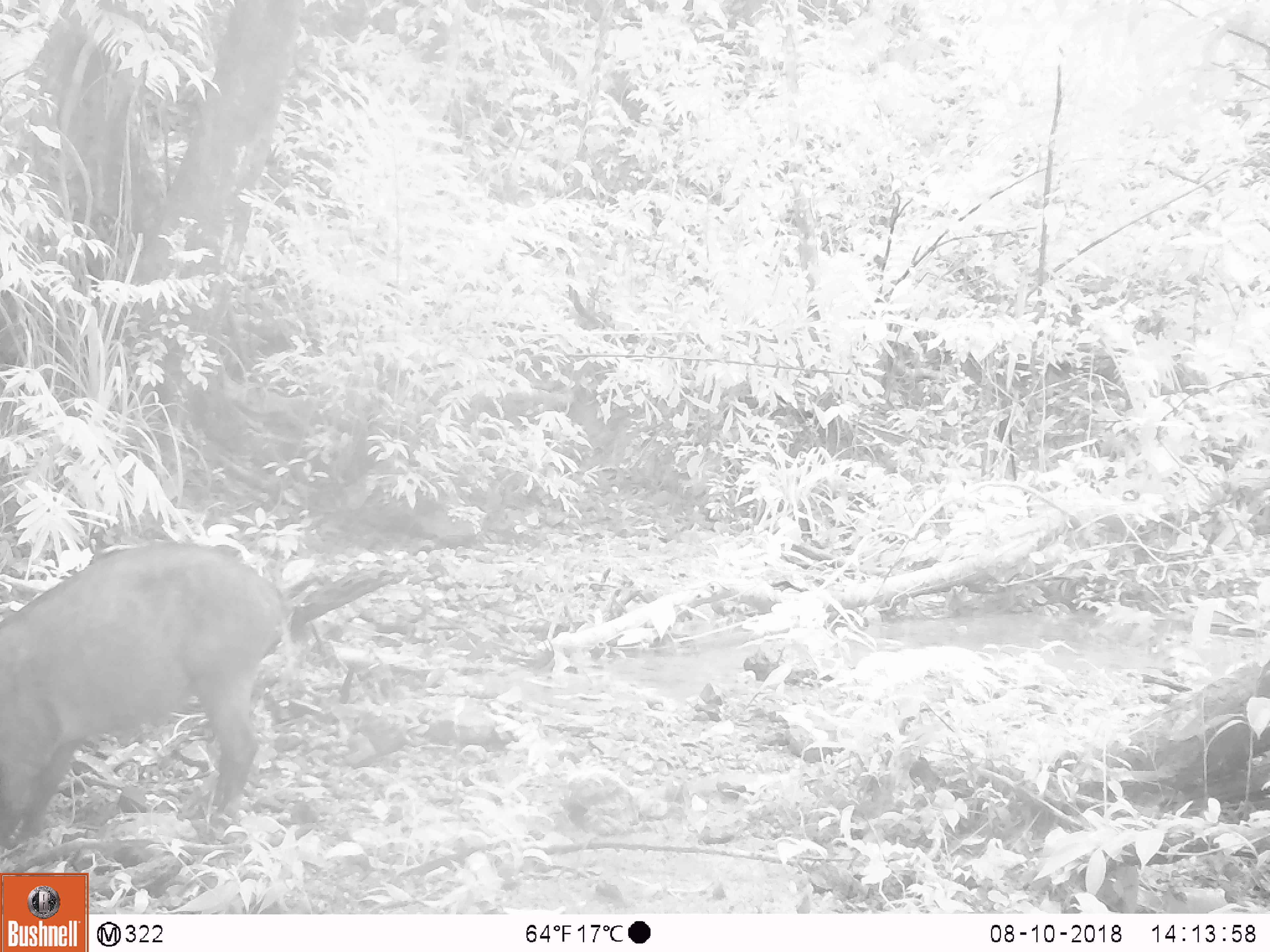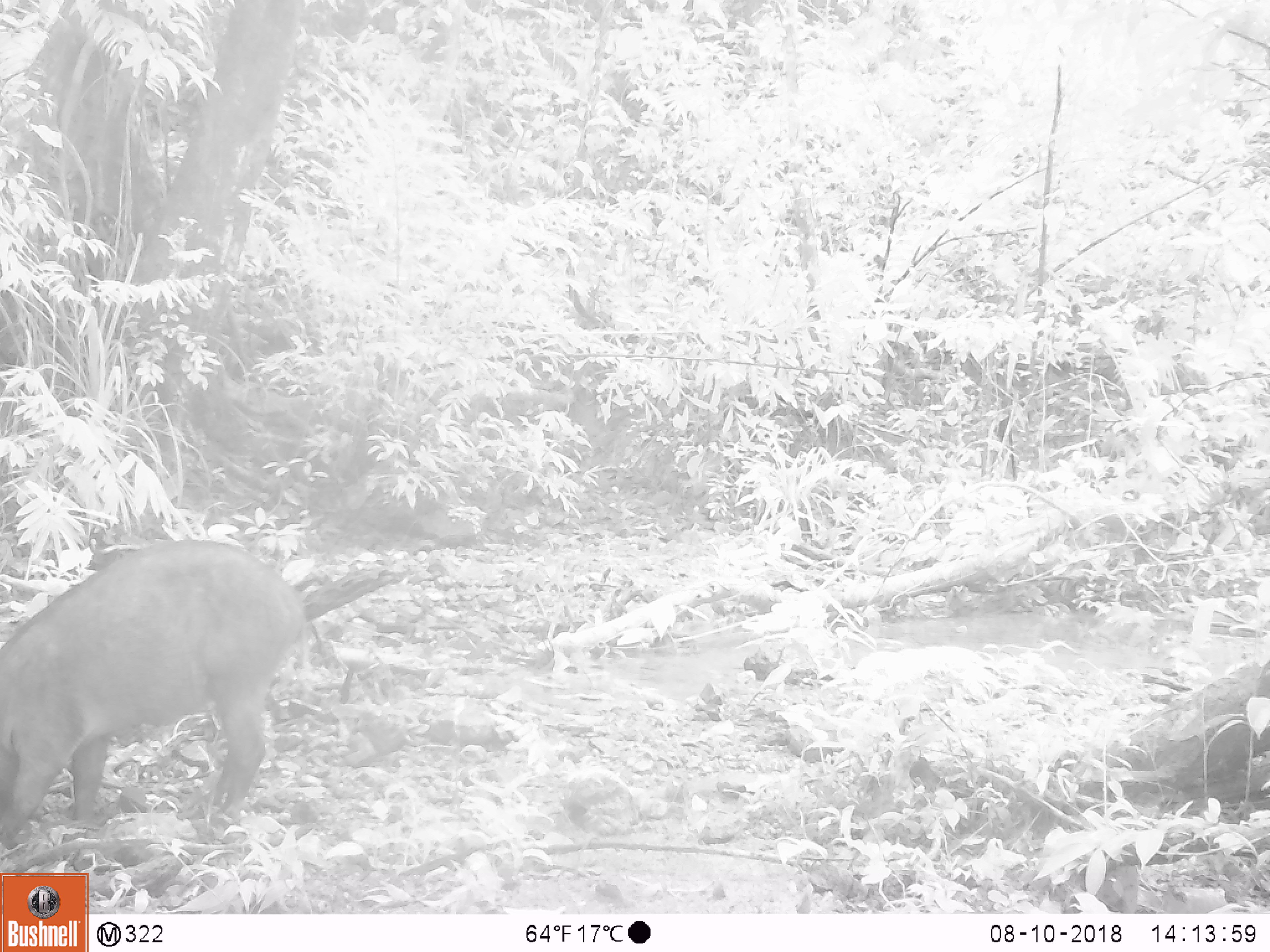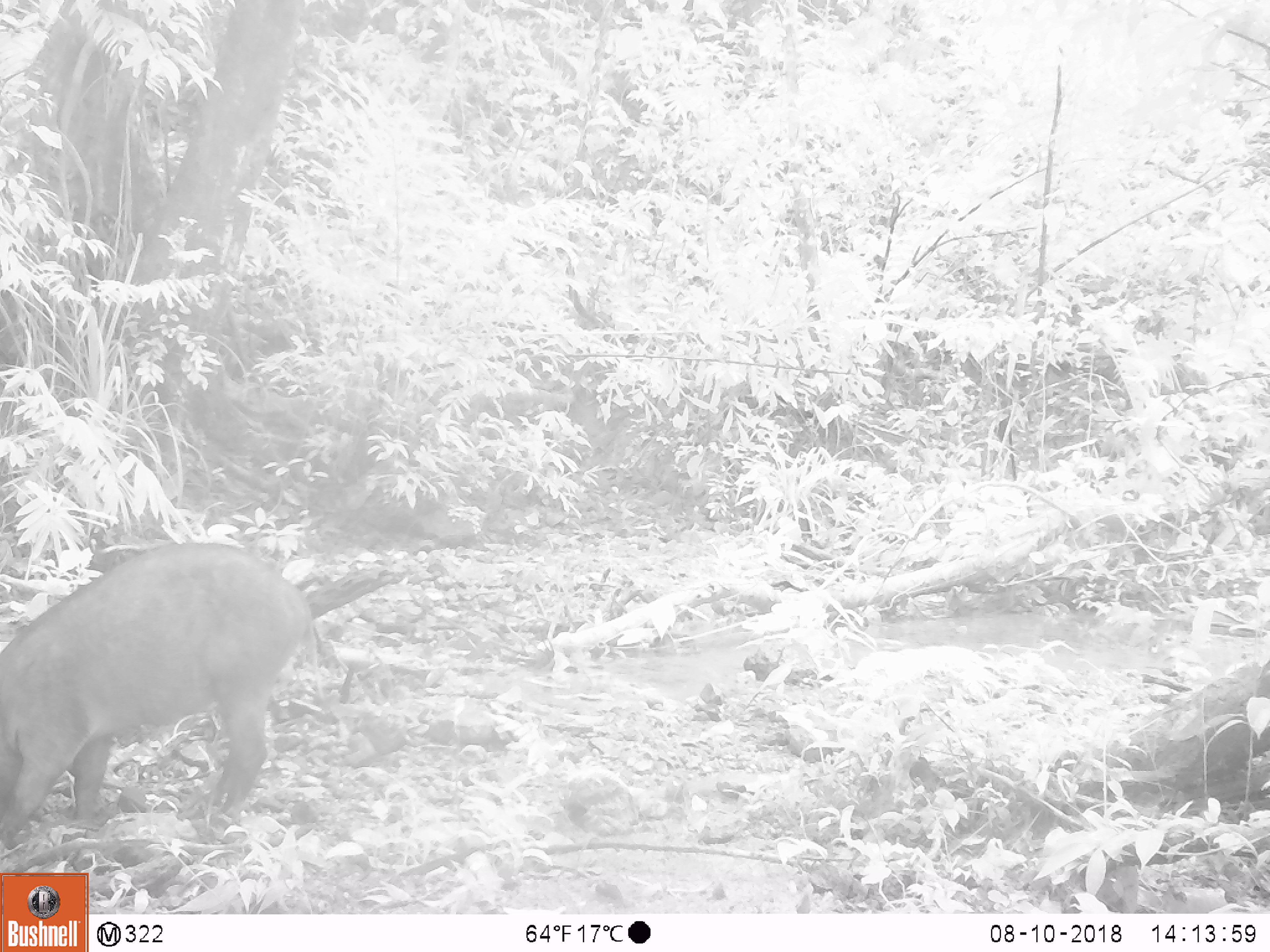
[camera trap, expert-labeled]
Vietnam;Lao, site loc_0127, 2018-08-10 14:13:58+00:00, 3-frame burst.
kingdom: Animalia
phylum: Chordata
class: Mammalia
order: Artiodactyla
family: Suidae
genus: Sus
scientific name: Sus scrofa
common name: eurasian wild pig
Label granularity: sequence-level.